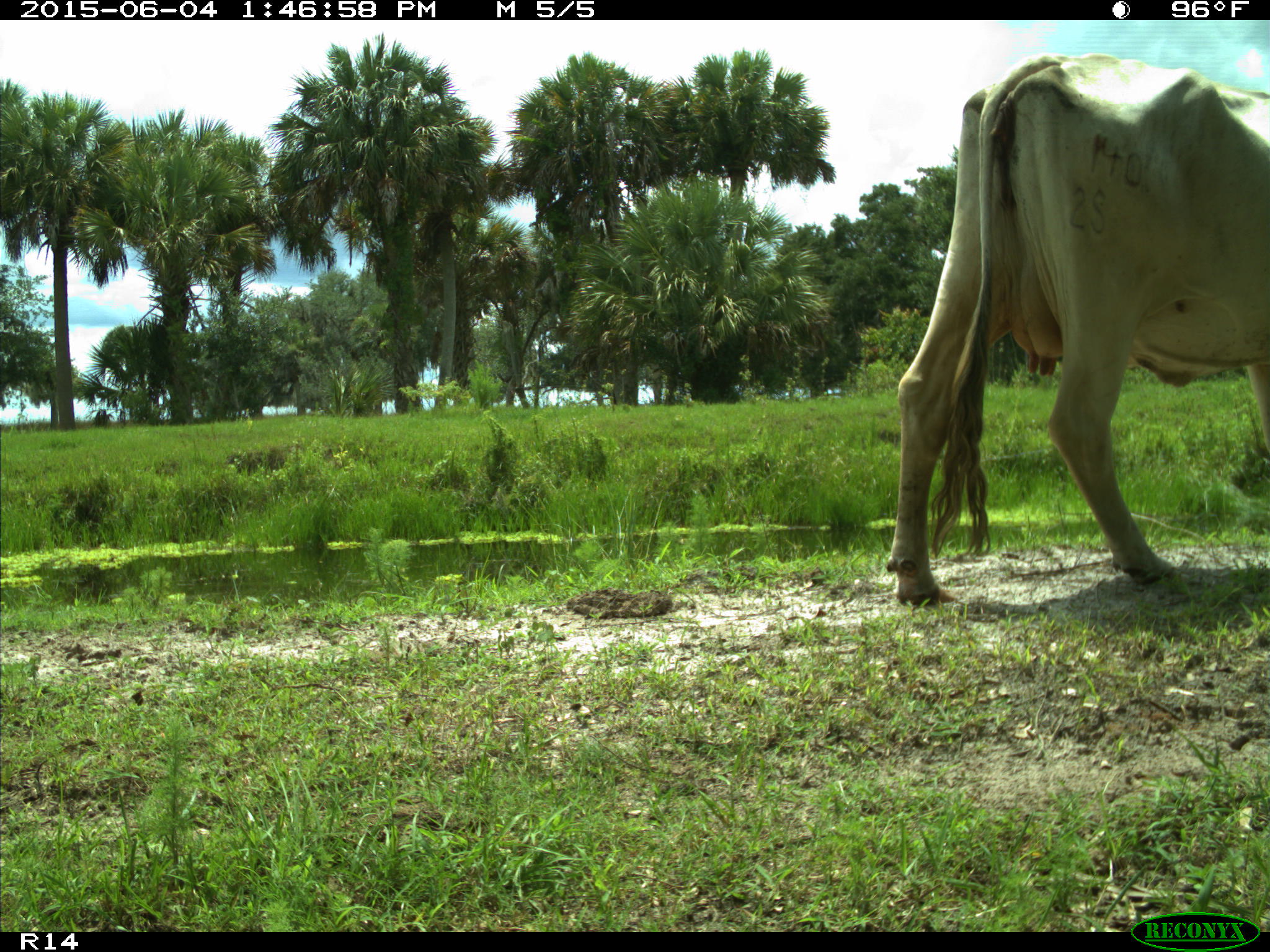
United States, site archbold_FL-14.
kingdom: Animalia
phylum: Chordata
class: Mammalia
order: Artiodactyla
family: Bovidae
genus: Bos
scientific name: Bos taurus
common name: domestic cow